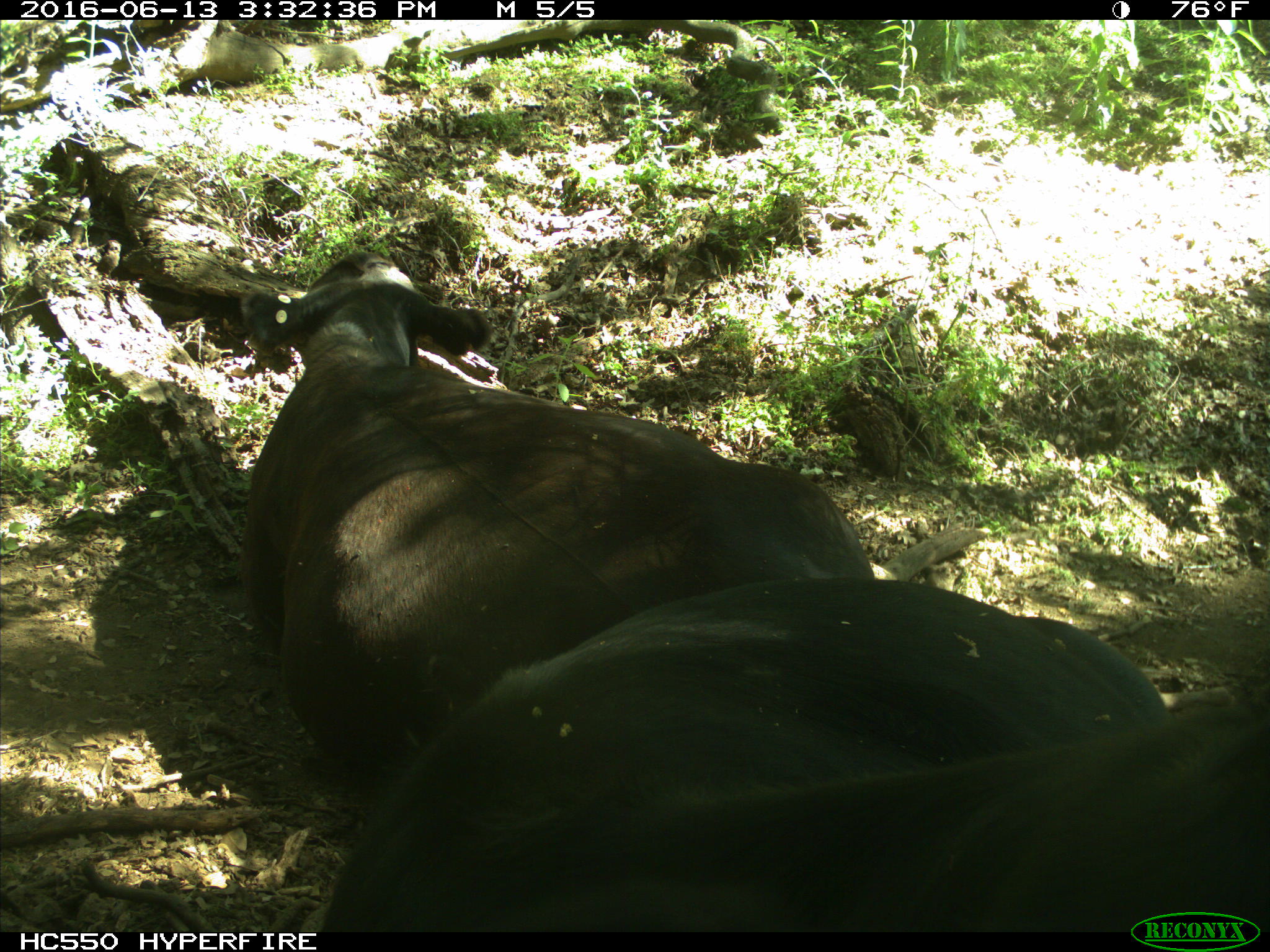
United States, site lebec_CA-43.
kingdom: Animalia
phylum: Chordata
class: Mammalia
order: Artiodactyla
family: Bovidae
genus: Bos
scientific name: Bos taurus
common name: domestic cow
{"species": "Bos taurus (domestic cow)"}